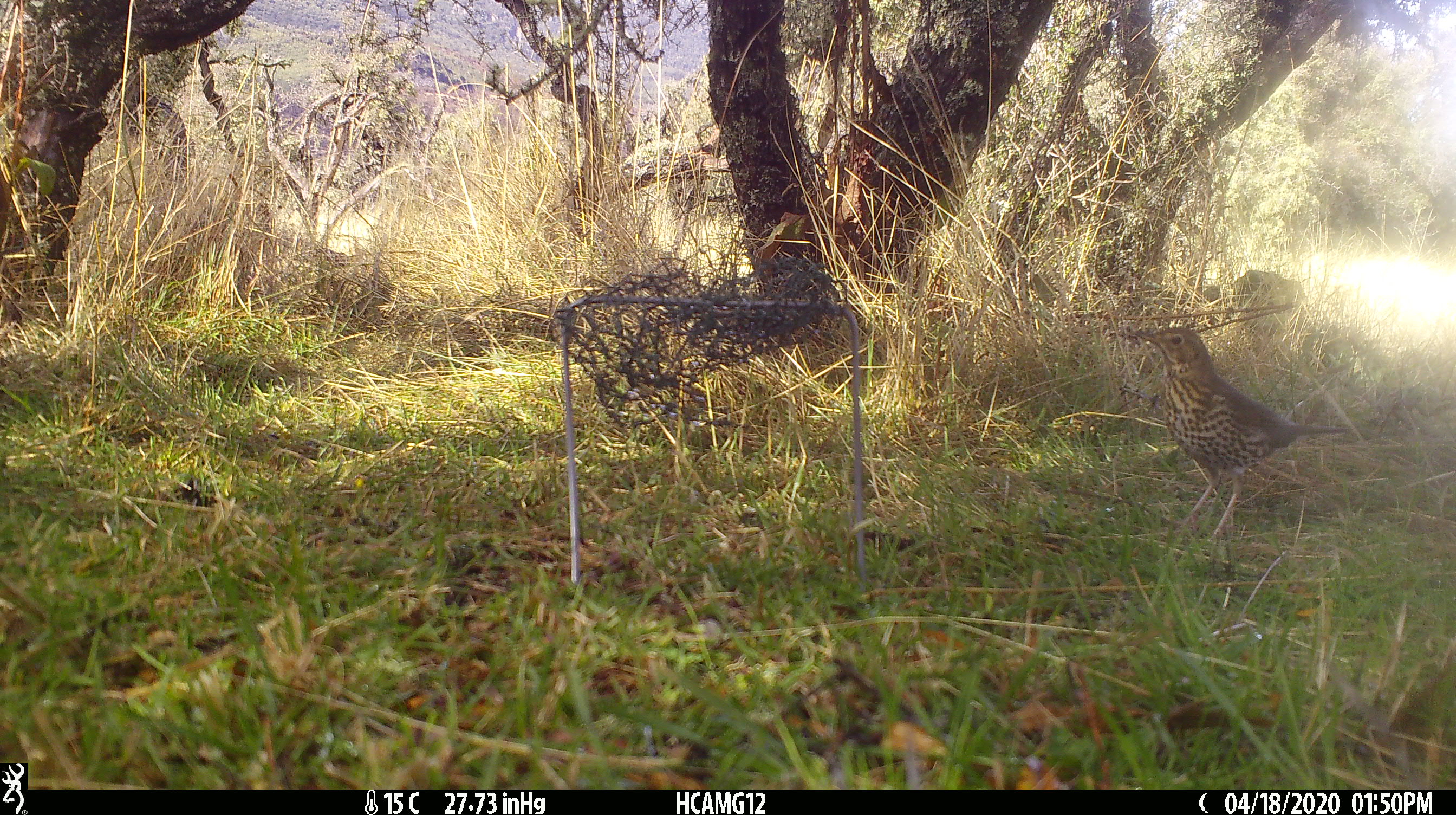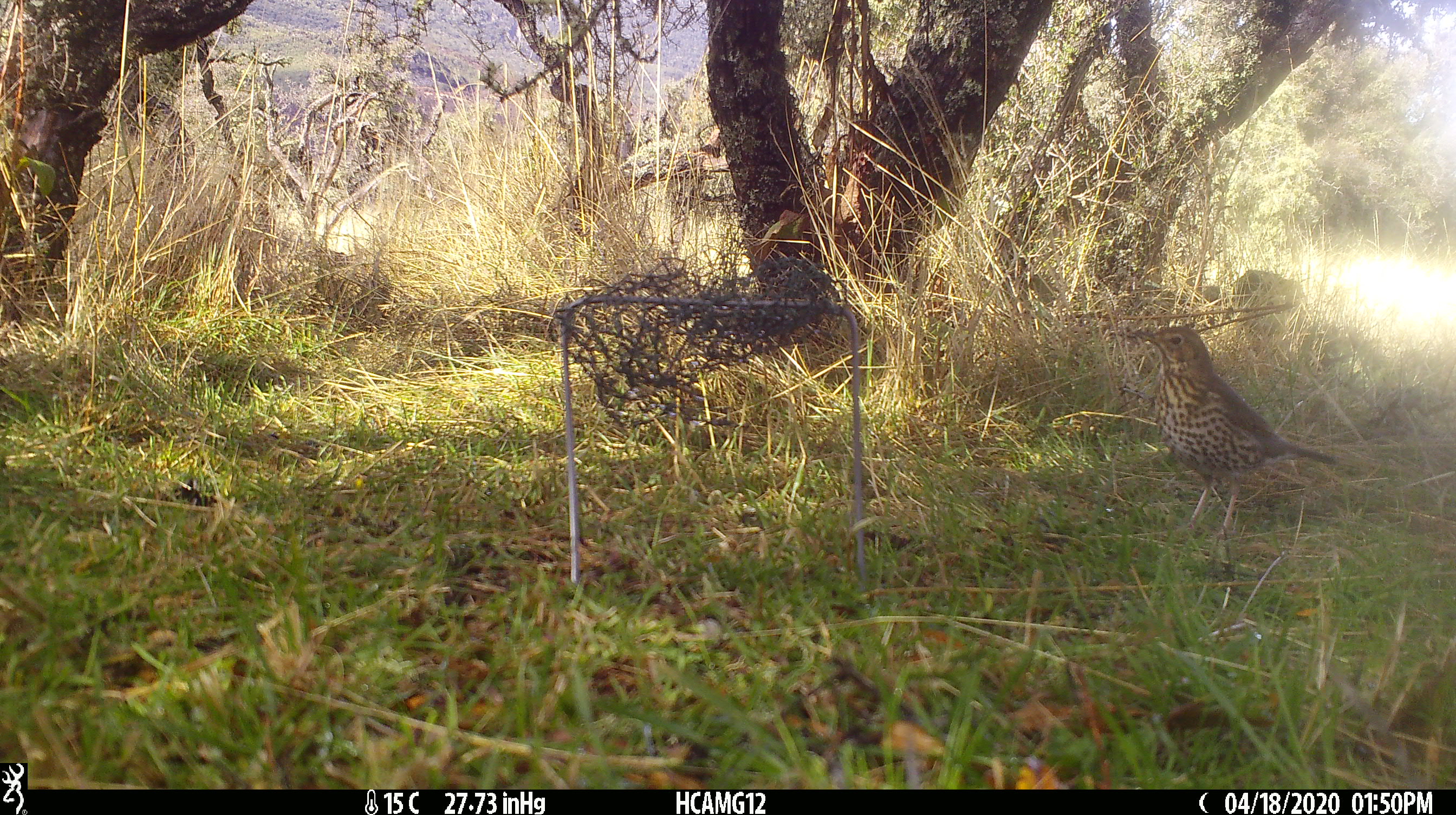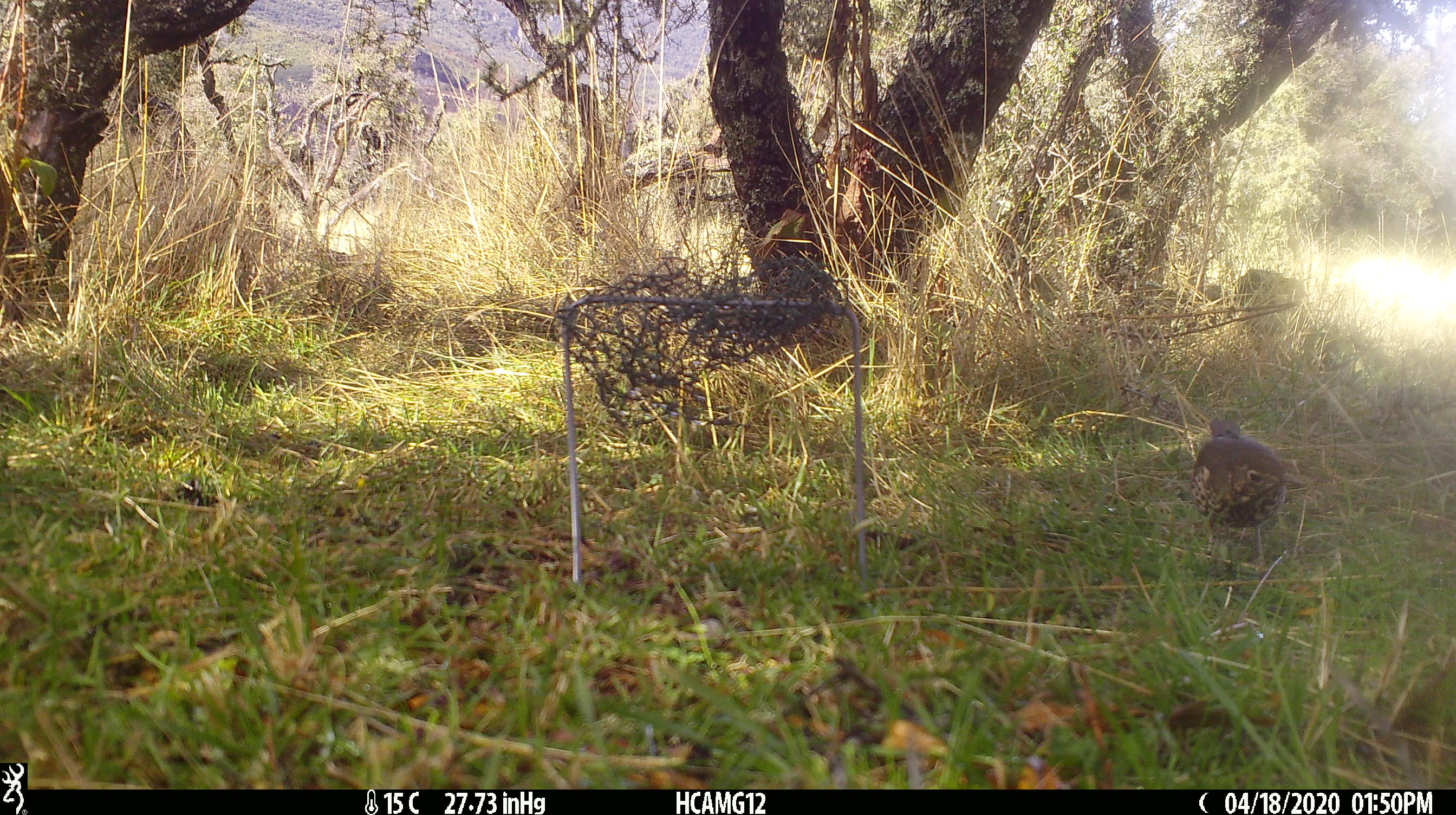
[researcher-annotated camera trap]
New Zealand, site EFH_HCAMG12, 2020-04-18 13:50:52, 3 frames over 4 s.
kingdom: Animalia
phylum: Chordata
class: Aves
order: Passeriformes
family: Turdidae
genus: Turdus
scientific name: Turdus philomelos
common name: song thrush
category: thrush